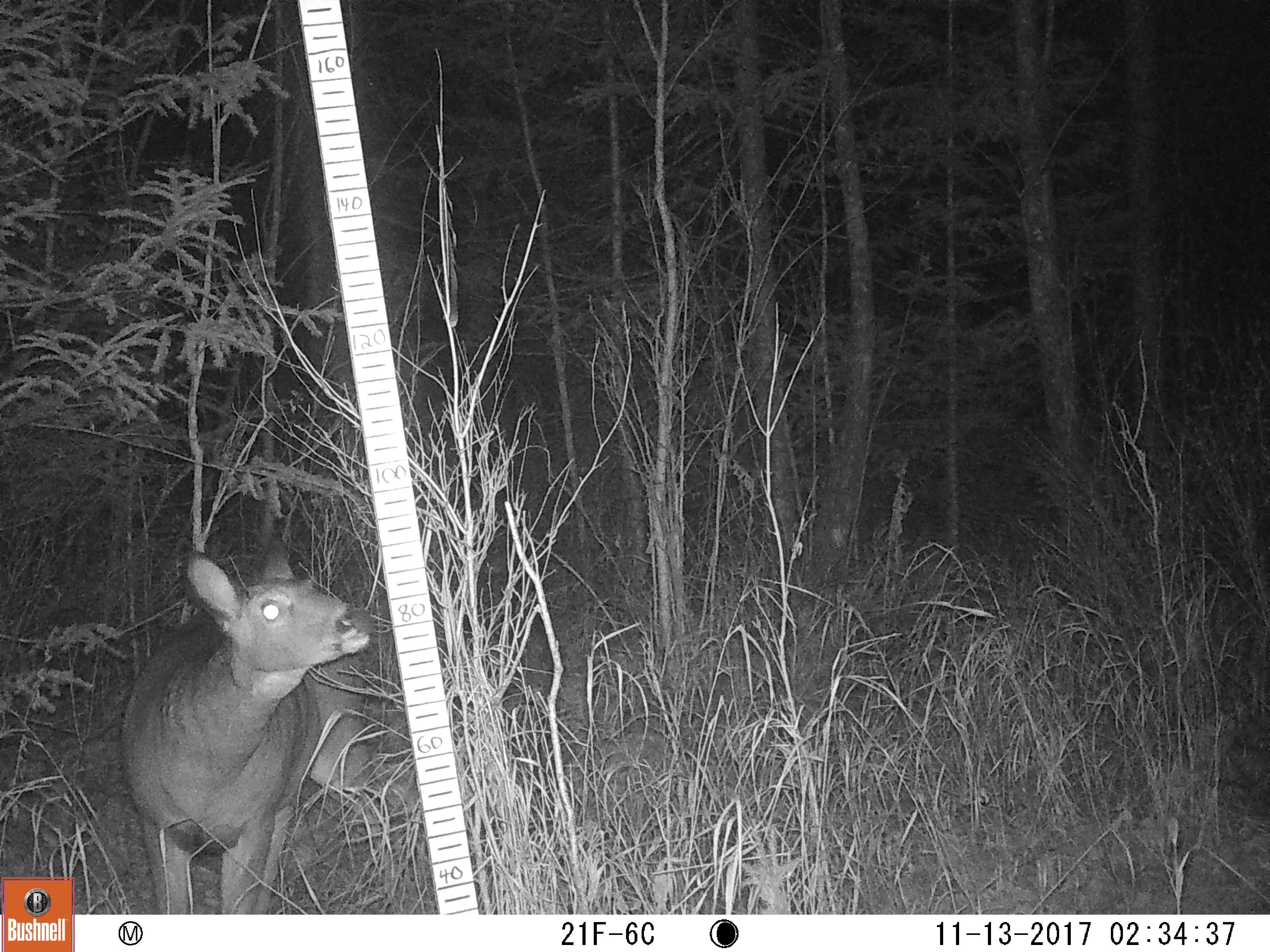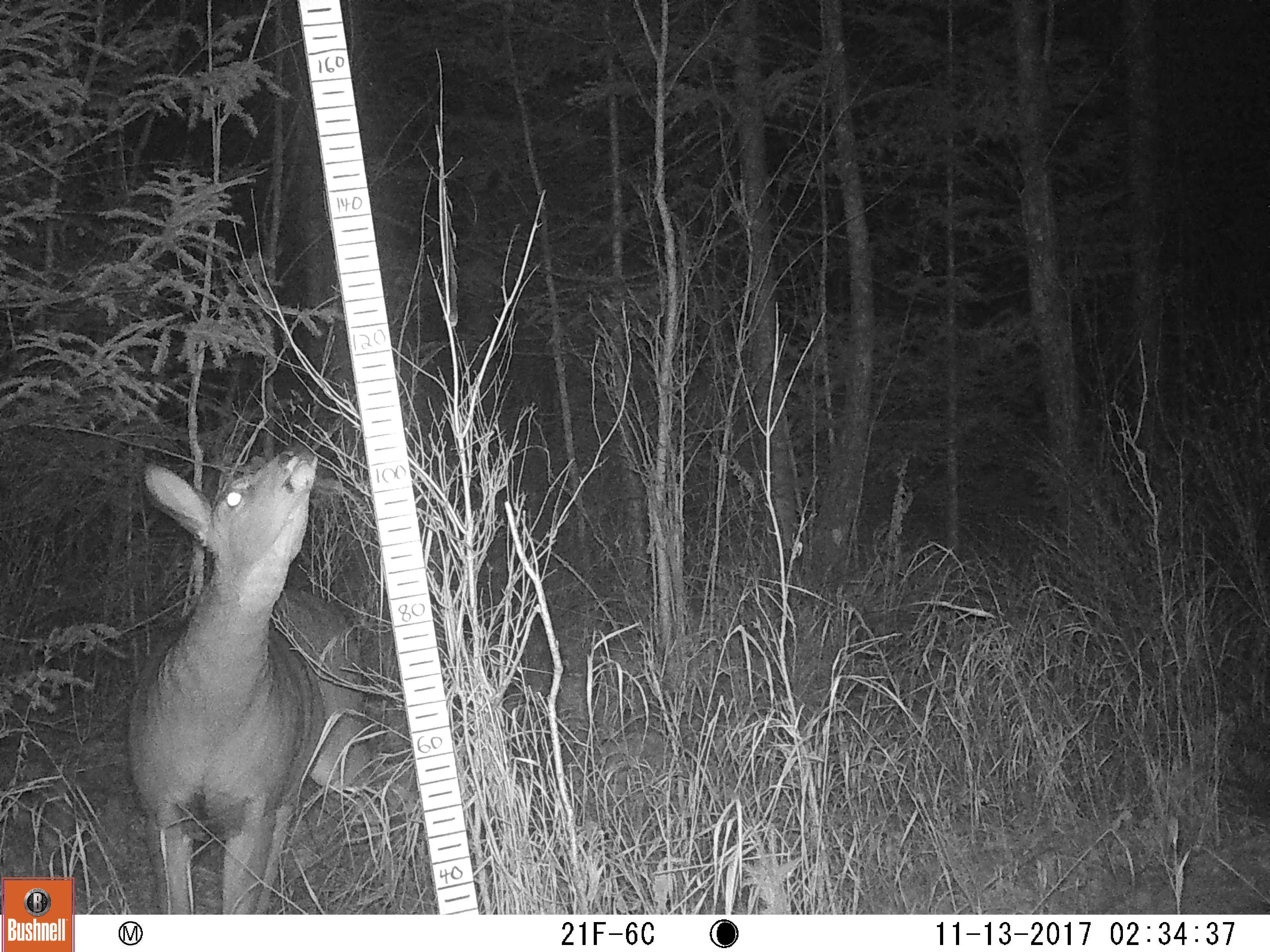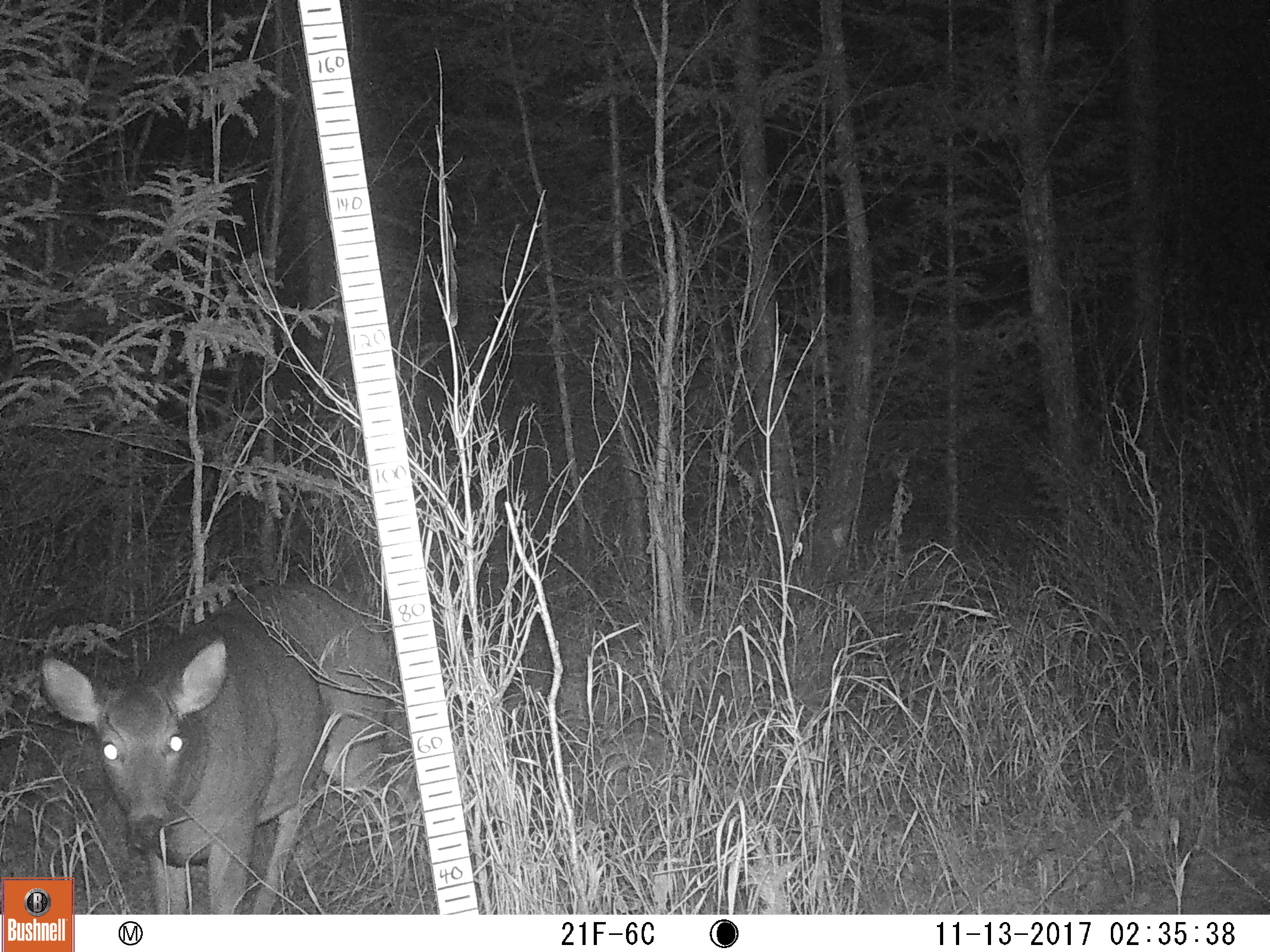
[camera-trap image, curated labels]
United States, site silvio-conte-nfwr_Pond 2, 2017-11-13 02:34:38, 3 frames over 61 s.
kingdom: Animalia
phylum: Chordata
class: Mammalia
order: Artiodactyla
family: Cervidae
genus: Odocoileus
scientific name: Odocoileus virginianus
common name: white-tailed deer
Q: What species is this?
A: White-tailed deer (Odocoileus virginianus).